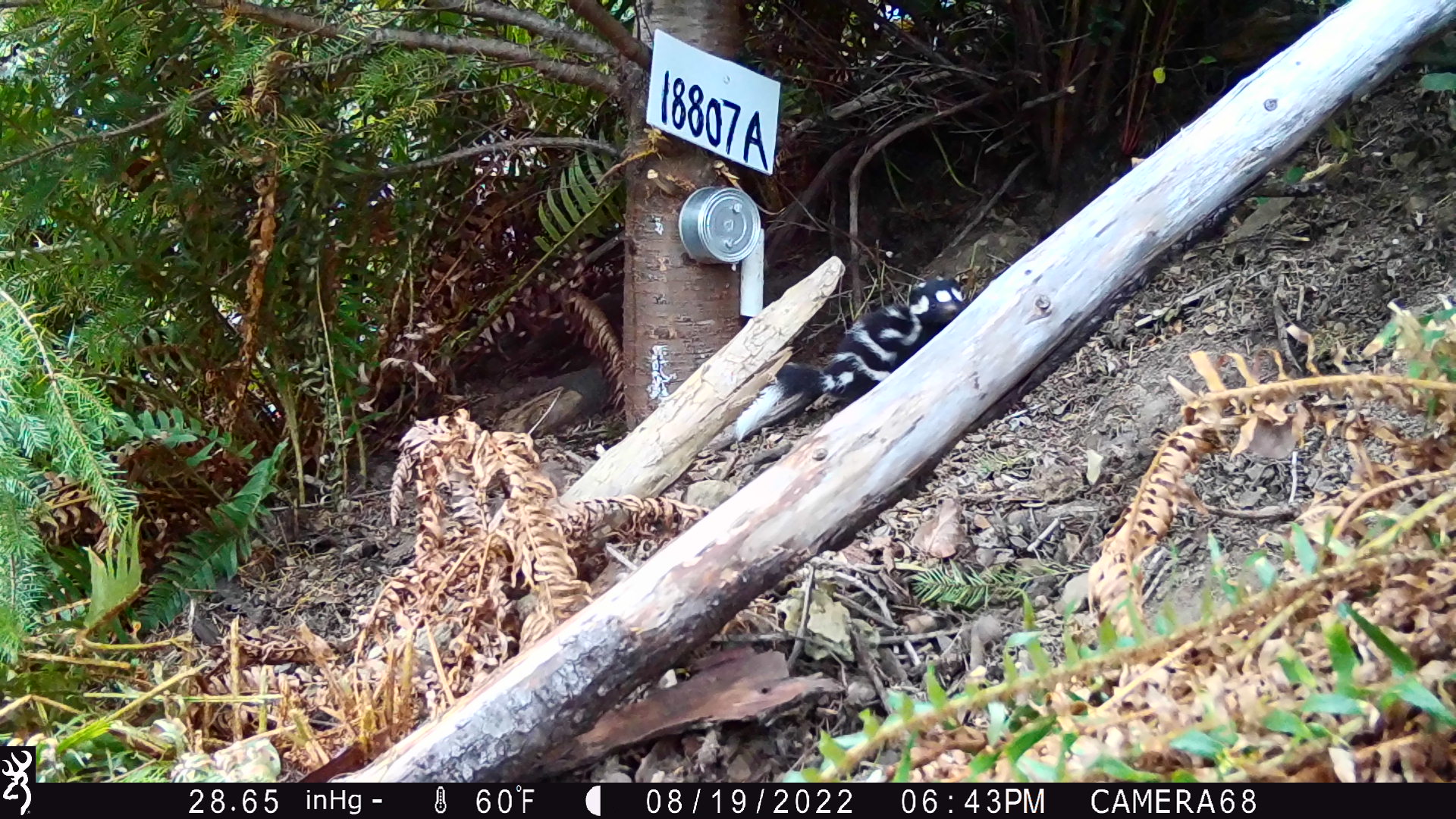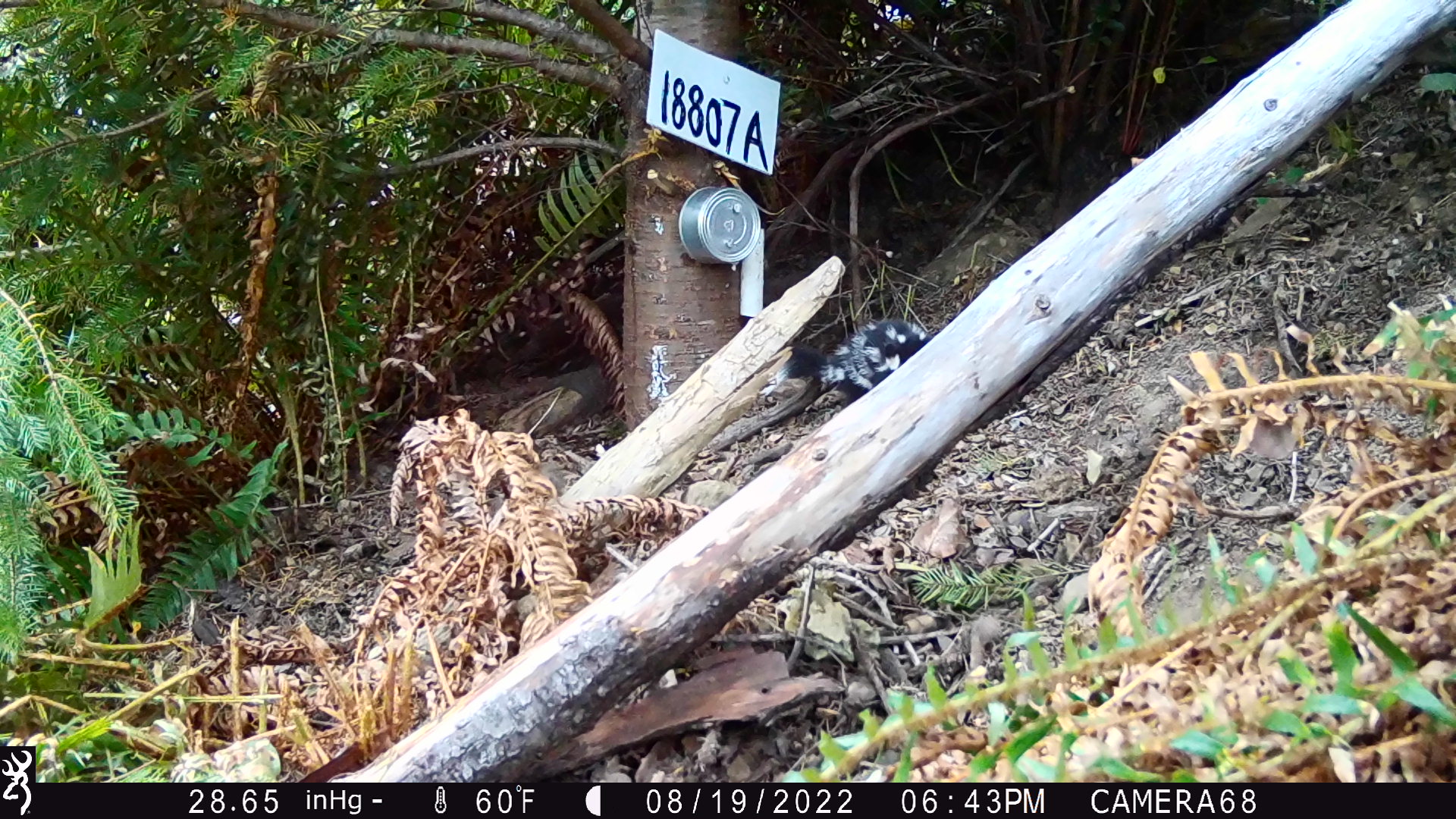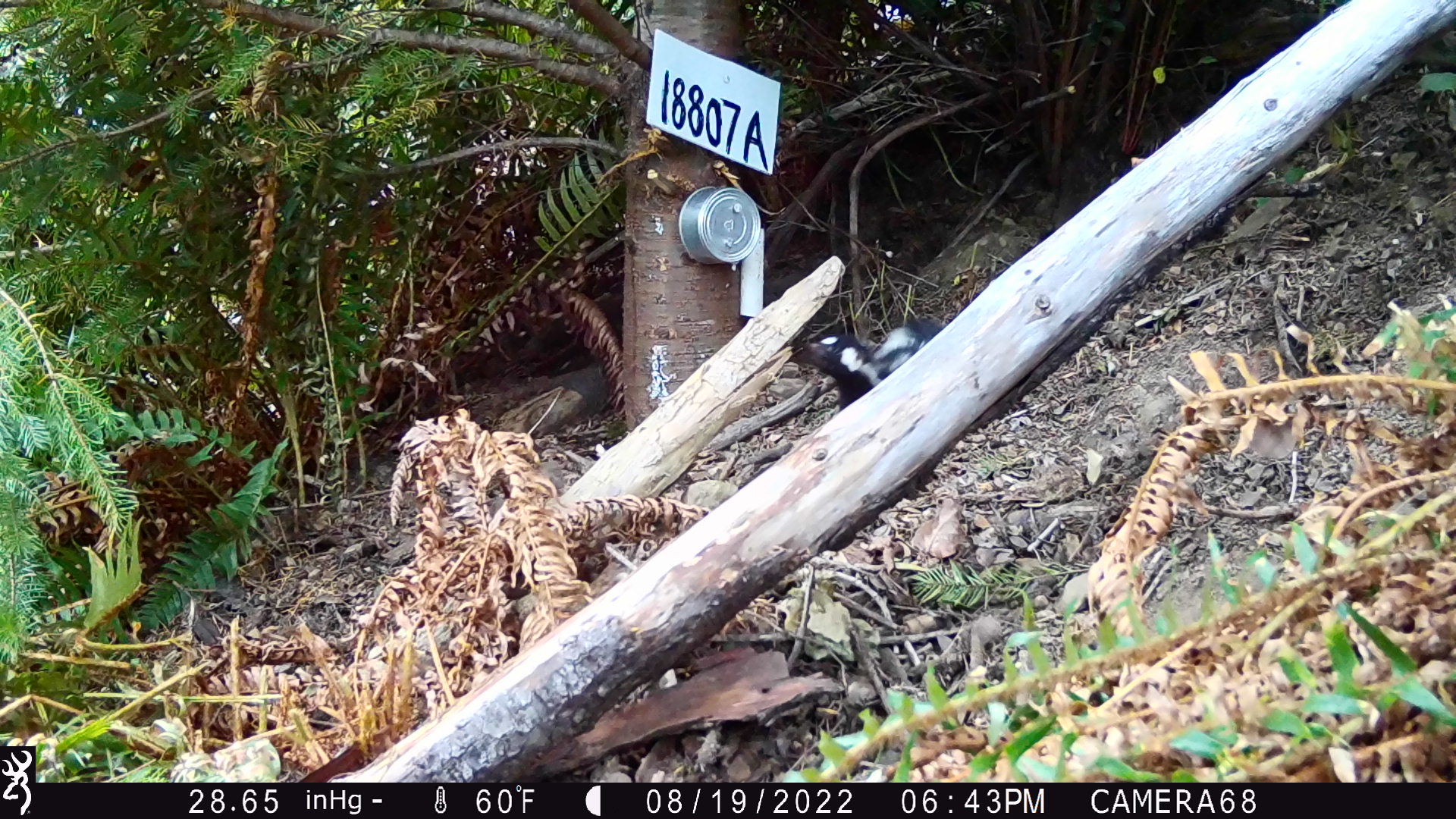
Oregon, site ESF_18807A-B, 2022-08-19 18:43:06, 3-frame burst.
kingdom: Animalia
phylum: Chordata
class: Mammalia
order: Carnivora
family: Mephitidae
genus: Spilogale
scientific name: Spilogale gracilis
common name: western spotted skunk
Western spotted skunk (Spilogale gracilis).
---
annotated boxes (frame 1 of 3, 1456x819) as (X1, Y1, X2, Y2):
western spotted skunk: (732, 273, 968, 446)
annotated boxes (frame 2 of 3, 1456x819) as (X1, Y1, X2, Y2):
western spotted skunk: (767, 313, 933, 422)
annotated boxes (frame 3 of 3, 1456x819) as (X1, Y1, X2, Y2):
western spotted skunk: (798, 313, 943, 415)